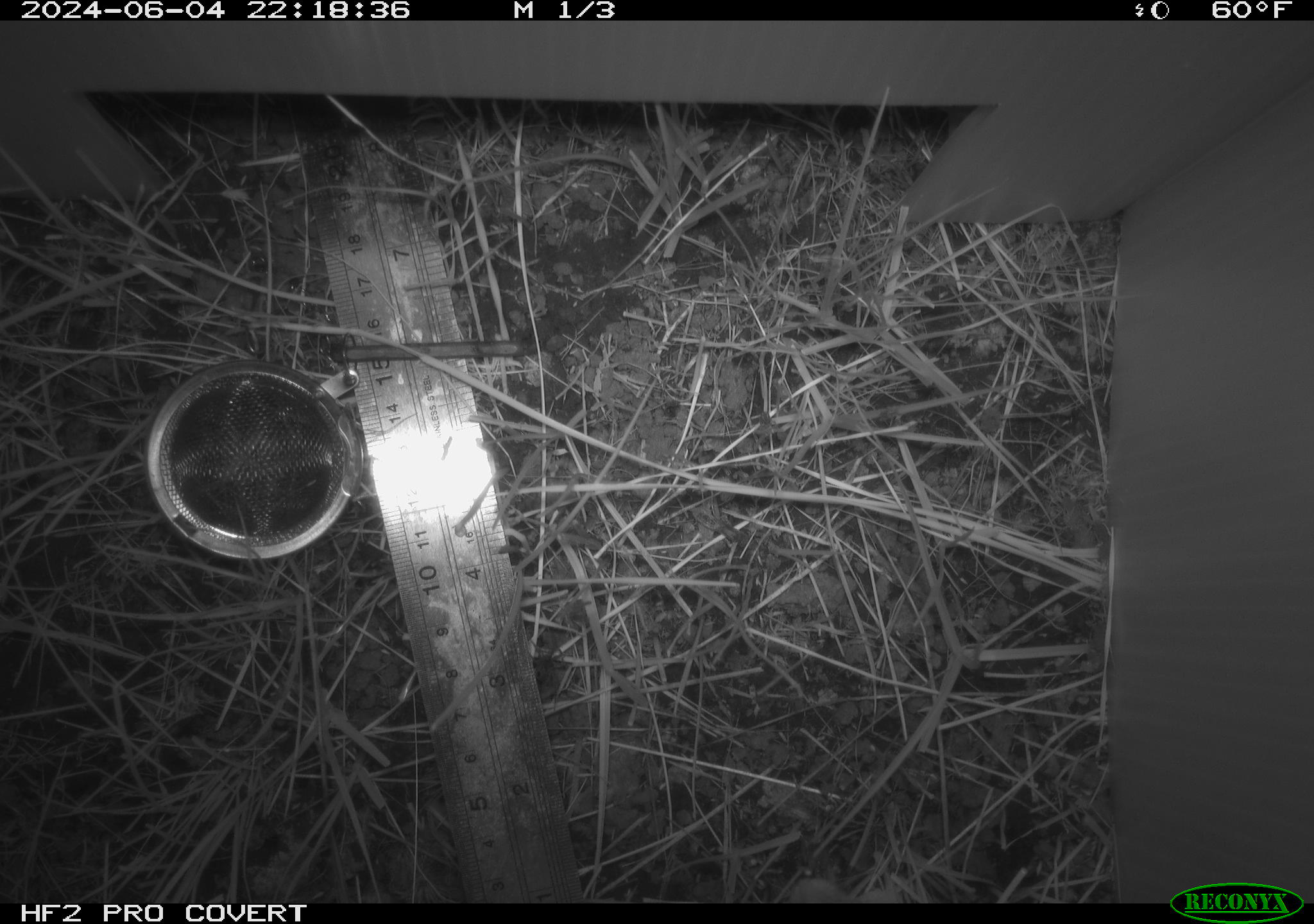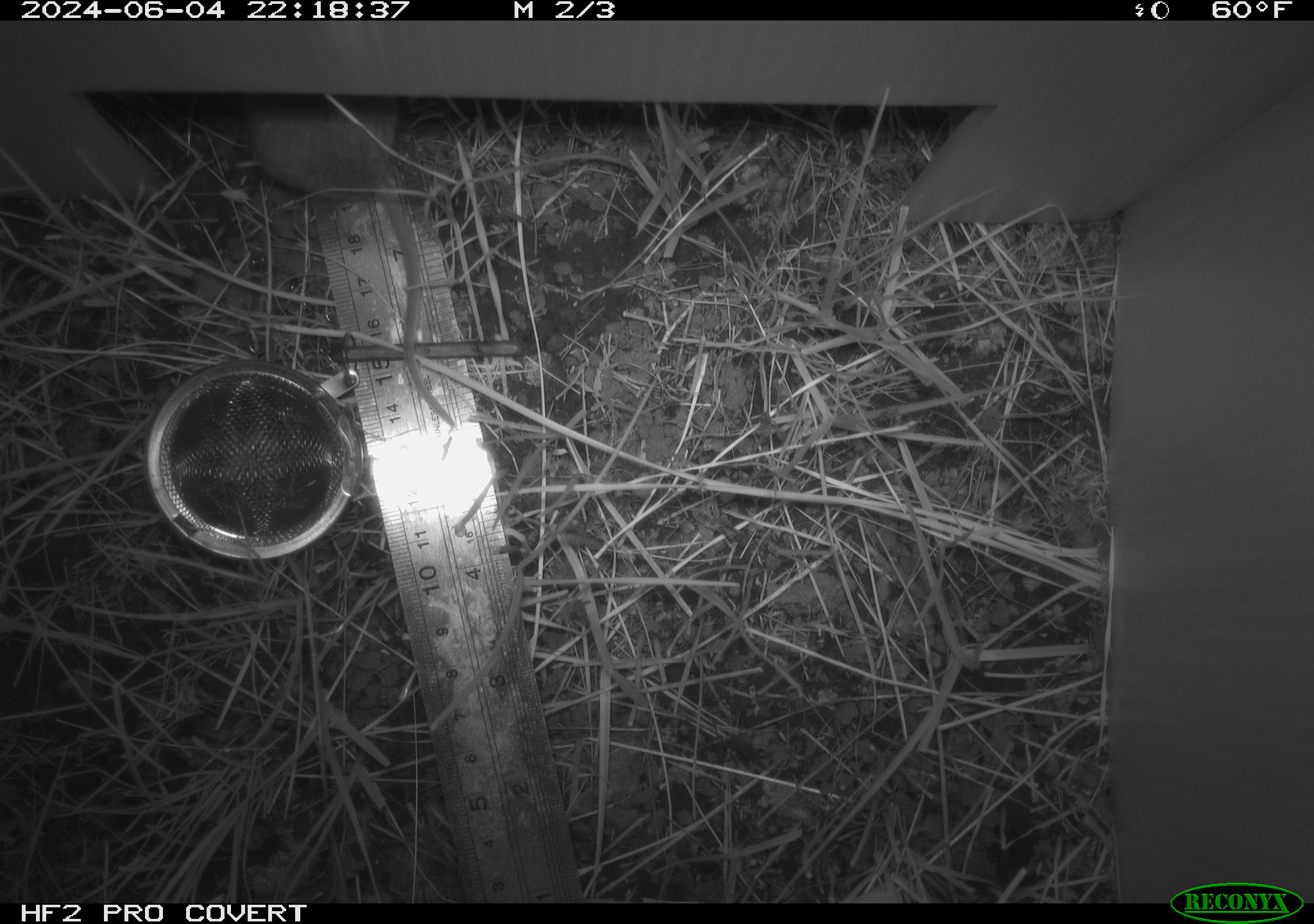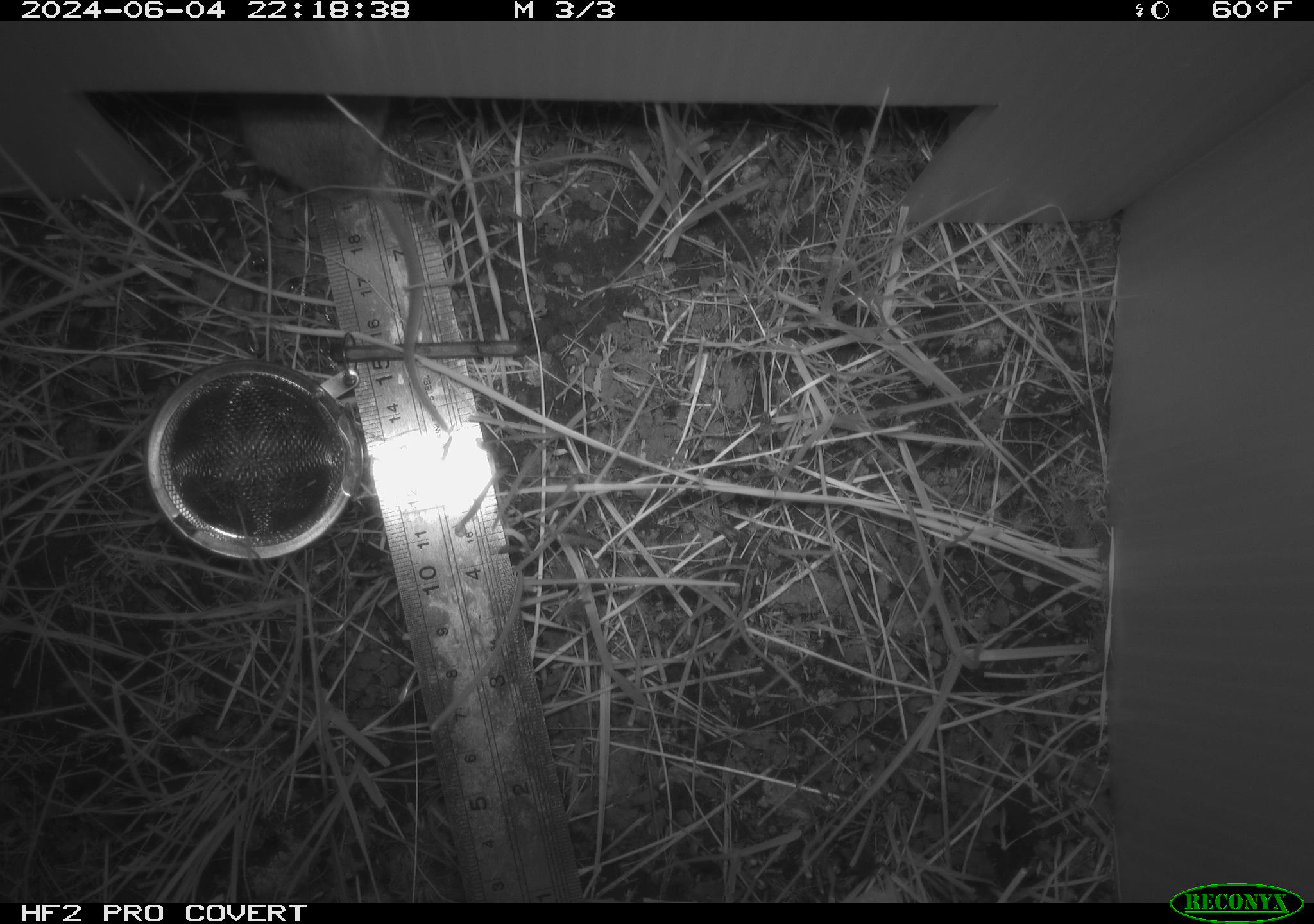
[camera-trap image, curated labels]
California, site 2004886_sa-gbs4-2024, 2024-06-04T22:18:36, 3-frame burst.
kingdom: Animalia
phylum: Chordata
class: Mammalia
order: Rodentia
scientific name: Rodentia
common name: mouse species